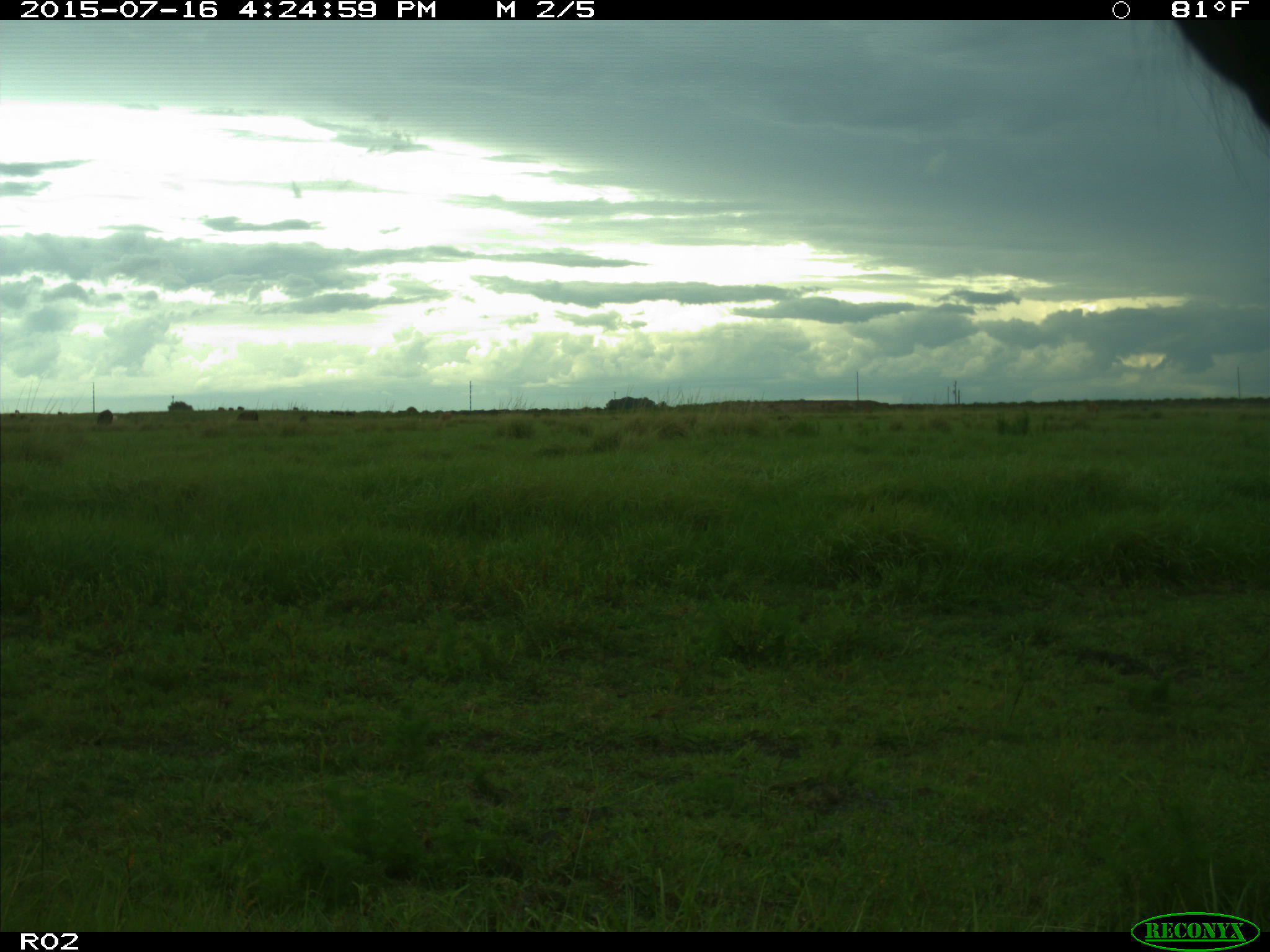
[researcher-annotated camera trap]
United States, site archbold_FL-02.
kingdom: Animalia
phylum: Chordata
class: Mammalia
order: Artiodactyla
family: Bovidae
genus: Bos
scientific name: Bos taurus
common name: domestic cow